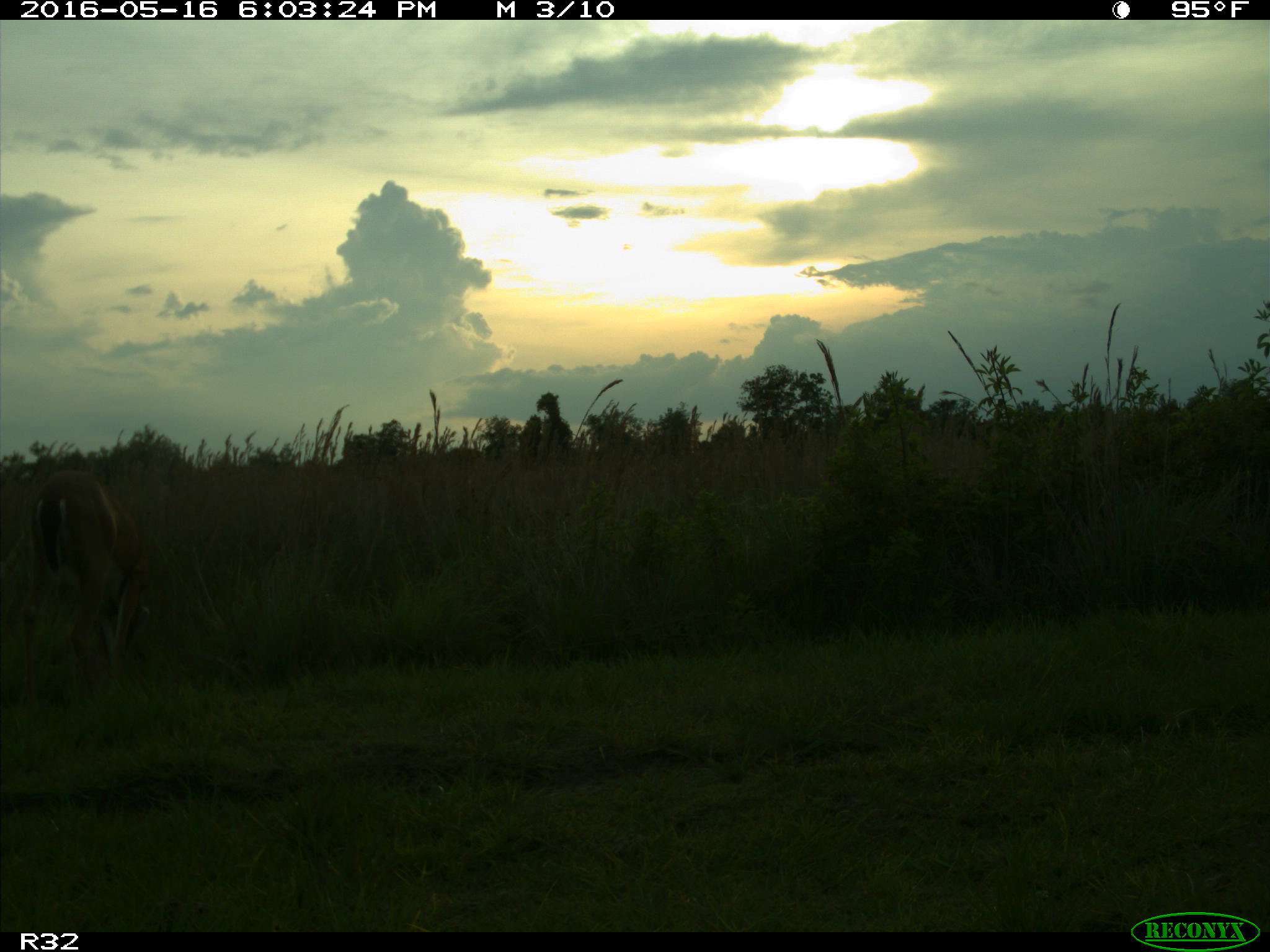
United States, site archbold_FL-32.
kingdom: Animalia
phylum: Chordata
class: Mammalia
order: Artiodactyla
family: Cervidae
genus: Odocoileus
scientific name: Odocoileus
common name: deer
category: unidentified deer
Unidentified deer (deer) (Odocoileus).